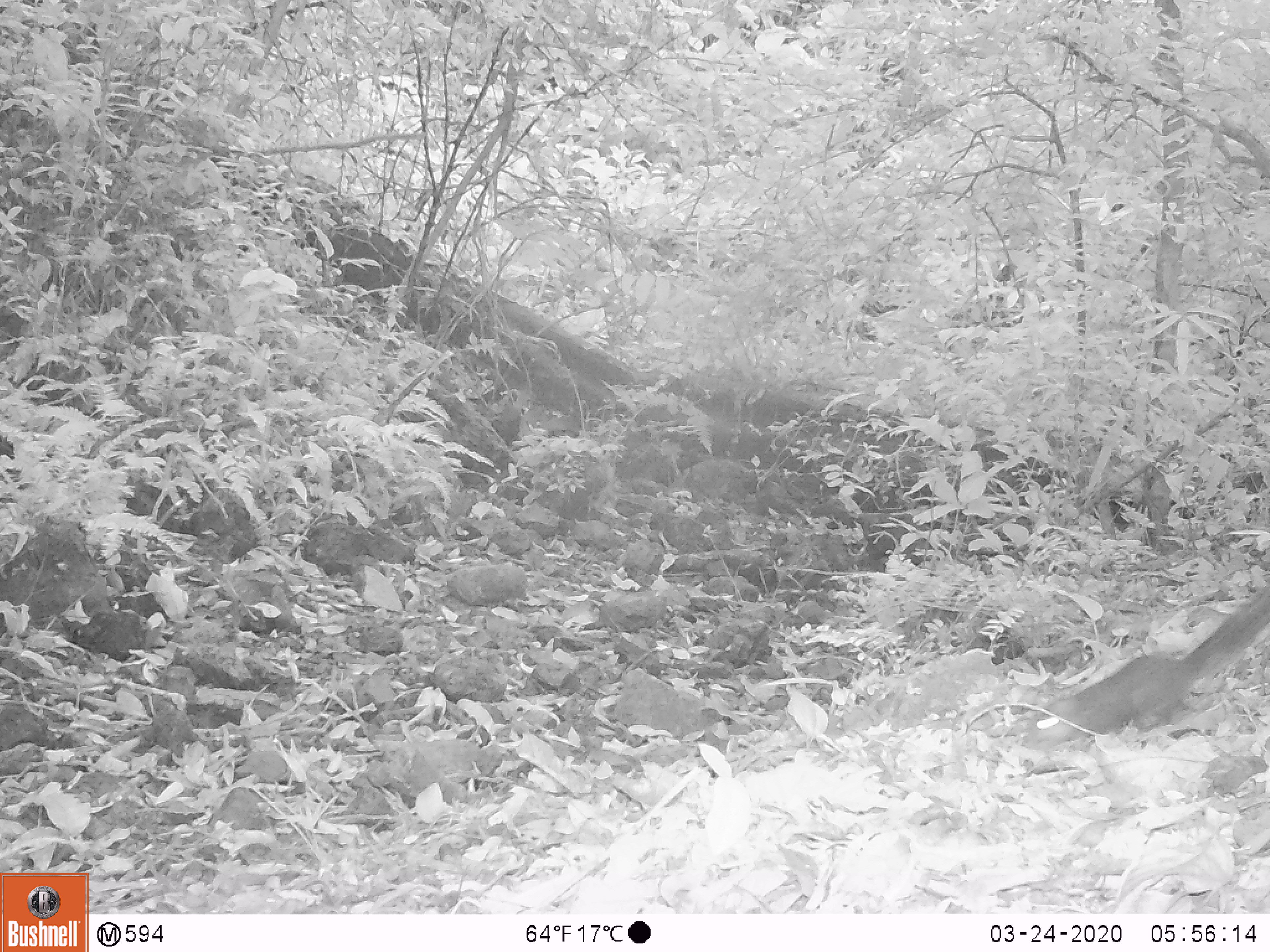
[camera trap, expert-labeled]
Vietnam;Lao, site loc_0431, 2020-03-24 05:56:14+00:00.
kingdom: Animalia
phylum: Chordata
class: Mammalia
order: Rodentia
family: Sciuridae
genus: Dremomys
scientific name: Dremomys rufigenis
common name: red-cheeked squirrel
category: red cheeked squirrel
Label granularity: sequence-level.